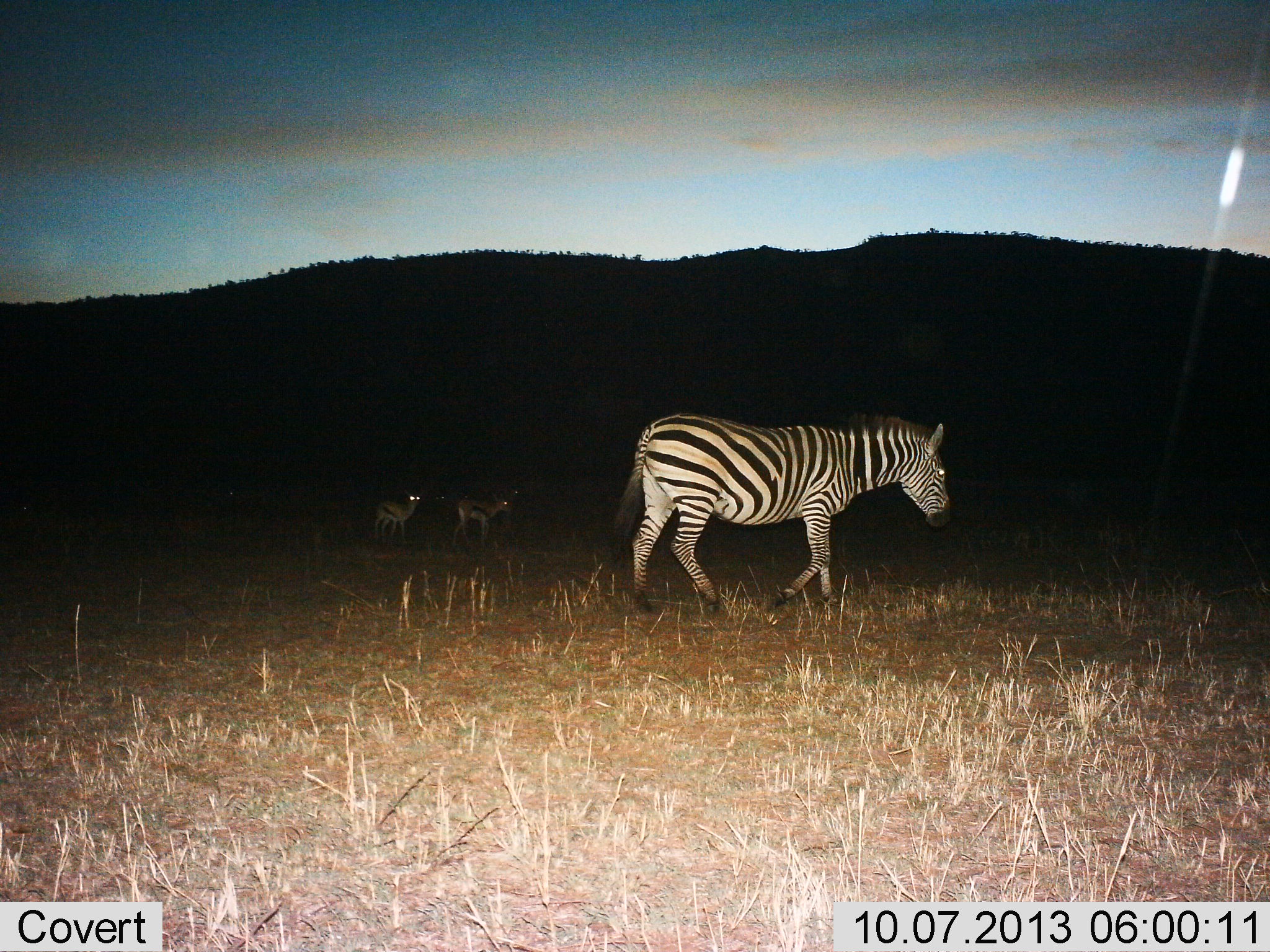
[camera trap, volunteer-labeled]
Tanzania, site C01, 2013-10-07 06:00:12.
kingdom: Animalia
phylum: Chordata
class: Mammalia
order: Perissodactyla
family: Equidae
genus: Equus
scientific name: Equus quagga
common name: plains zebra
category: zebra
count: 1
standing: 19%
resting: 0%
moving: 85%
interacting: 0%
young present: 4%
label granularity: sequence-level